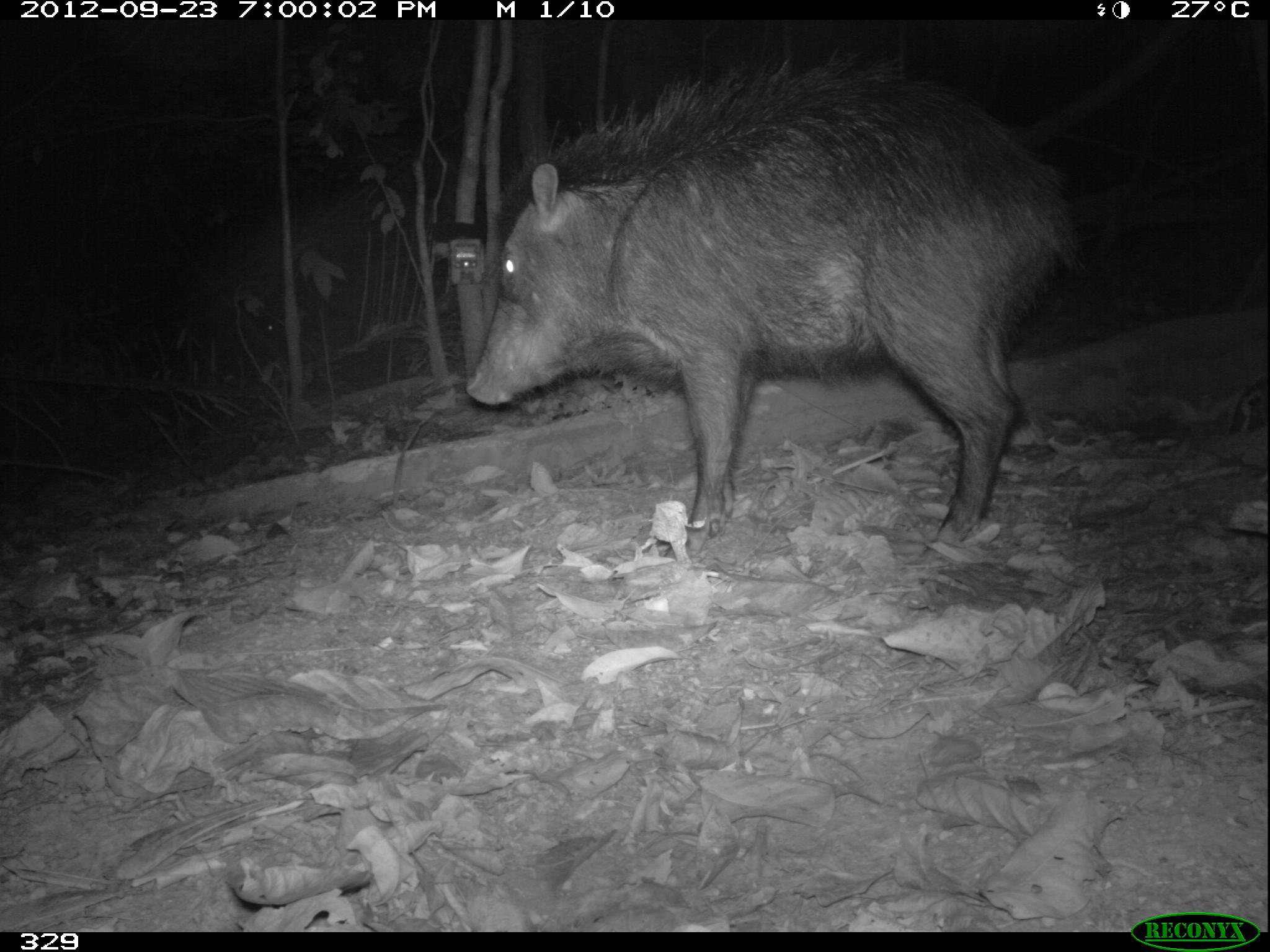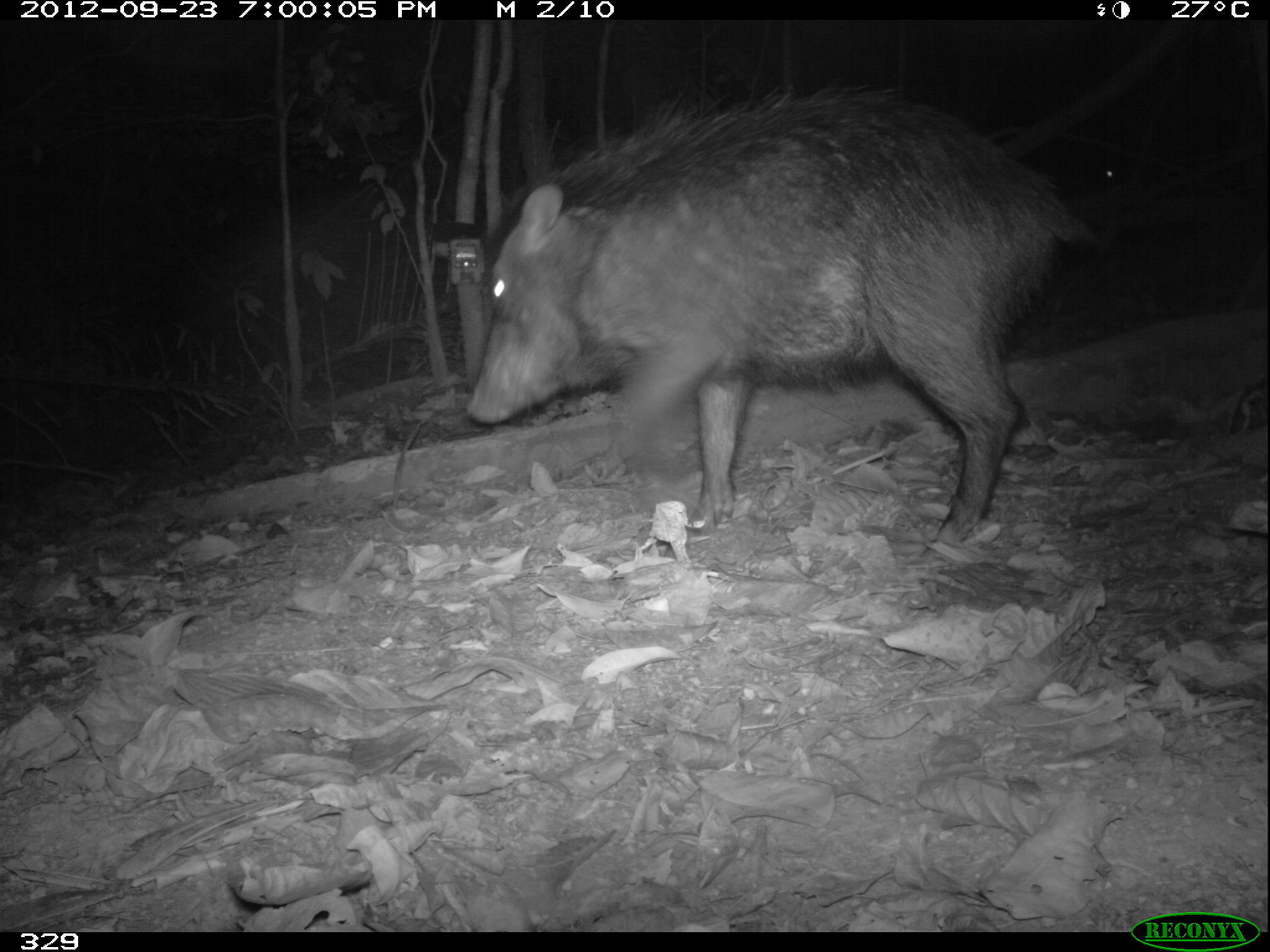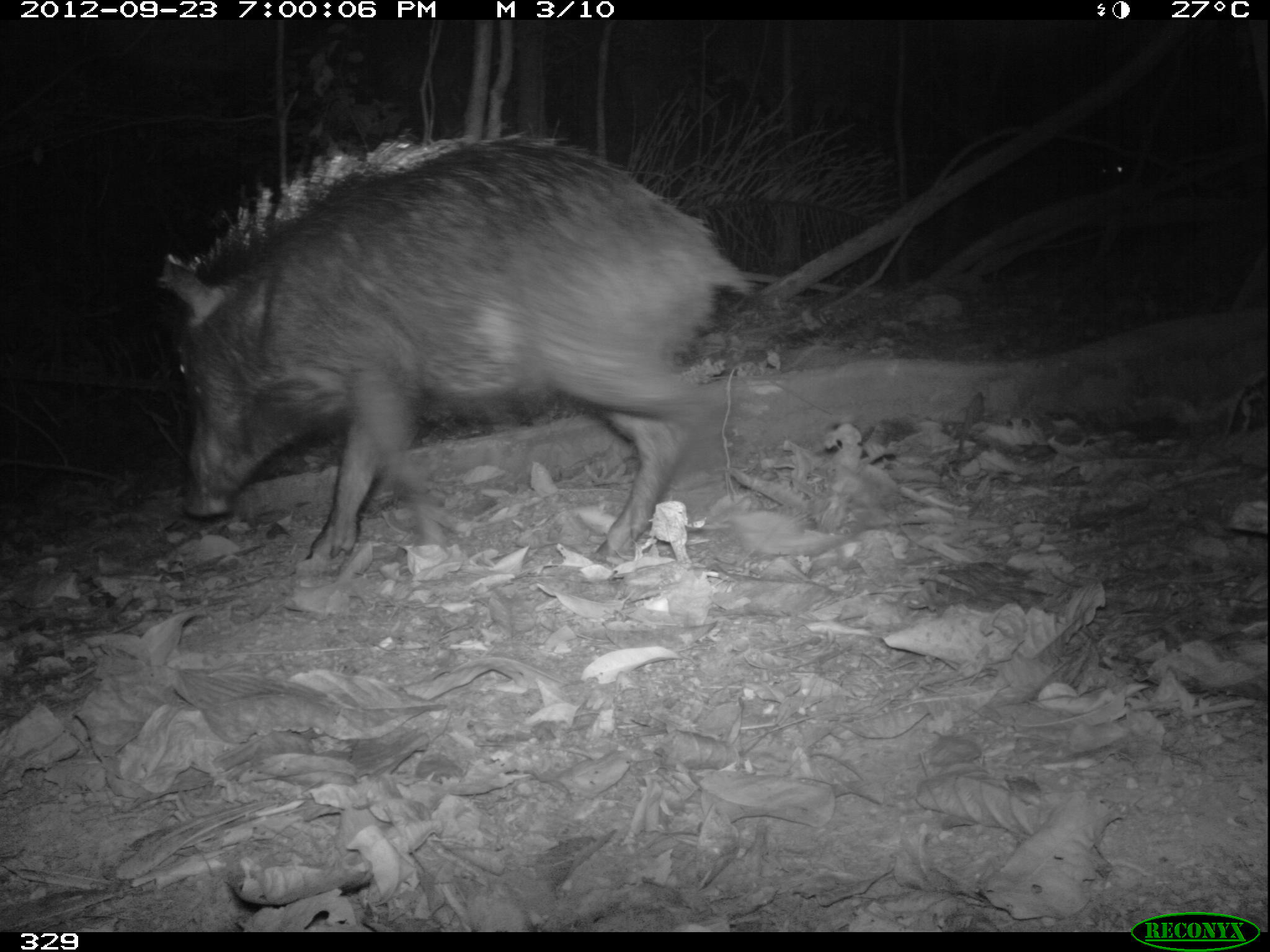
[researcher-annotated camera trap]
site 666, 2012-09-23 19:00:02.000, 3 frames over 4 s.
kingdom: Animalia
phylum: Chordata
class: Mammalia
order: Artiodactyla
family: Tayassuidae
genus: Tayassu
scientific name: Tayassu pecari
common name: white-lipped peccary